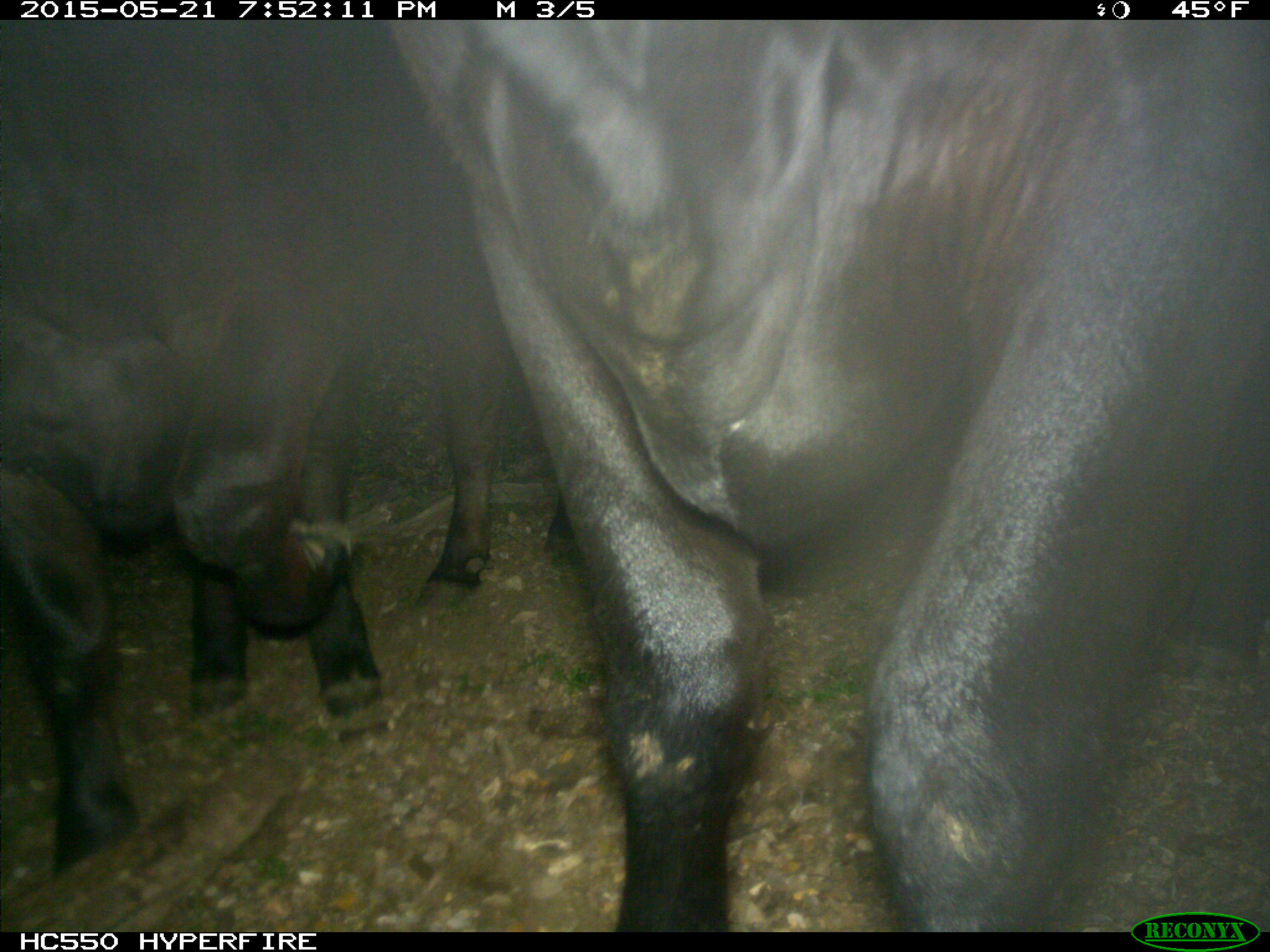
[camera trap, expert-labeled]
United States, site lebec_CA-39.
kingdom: Animalia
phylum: Chordata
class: Mammalia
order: Artiodactyla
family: Bovidae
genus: Bos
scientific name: Bos taurus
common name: domestic cow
Bos taurus (domestic cow).